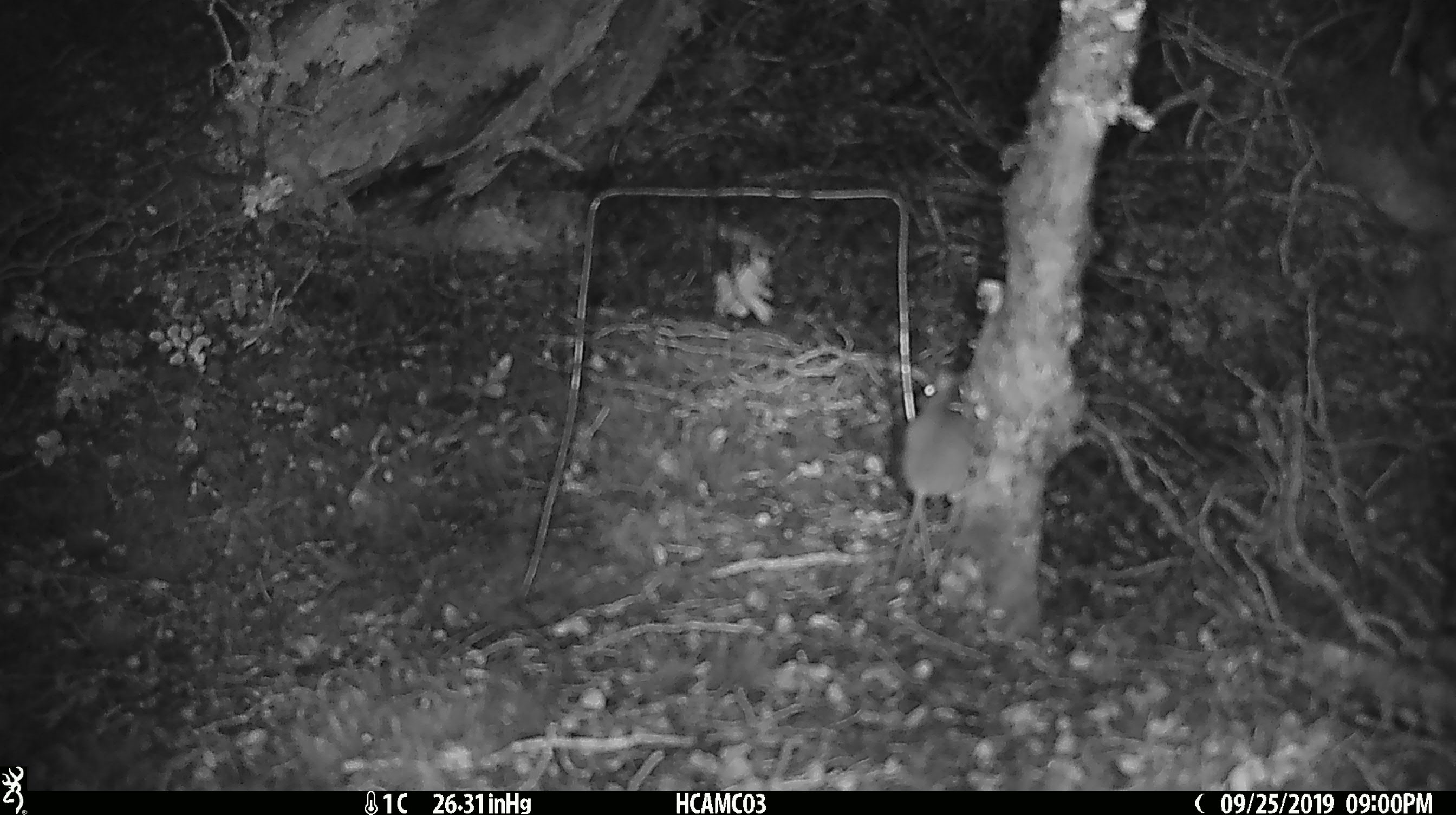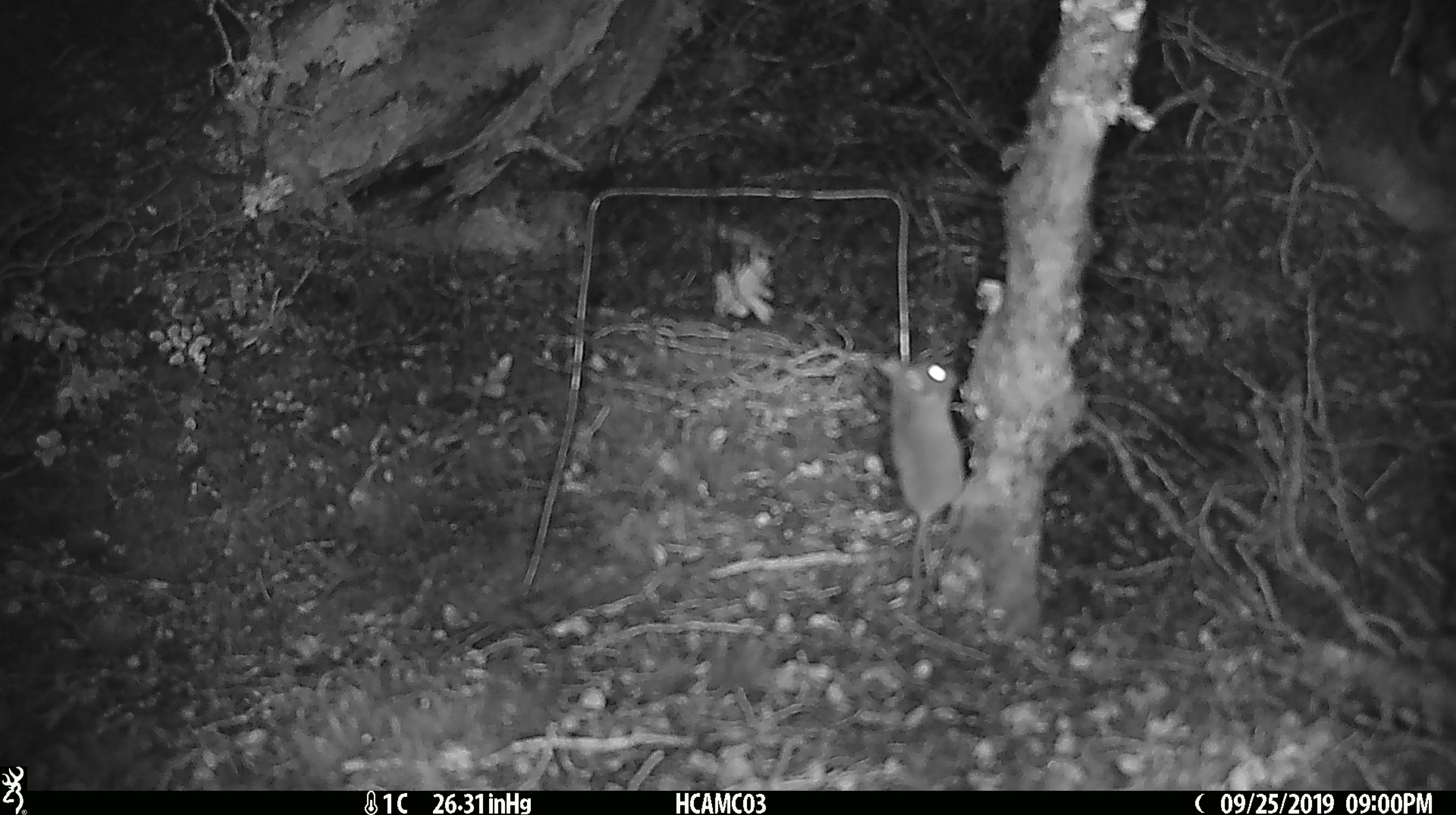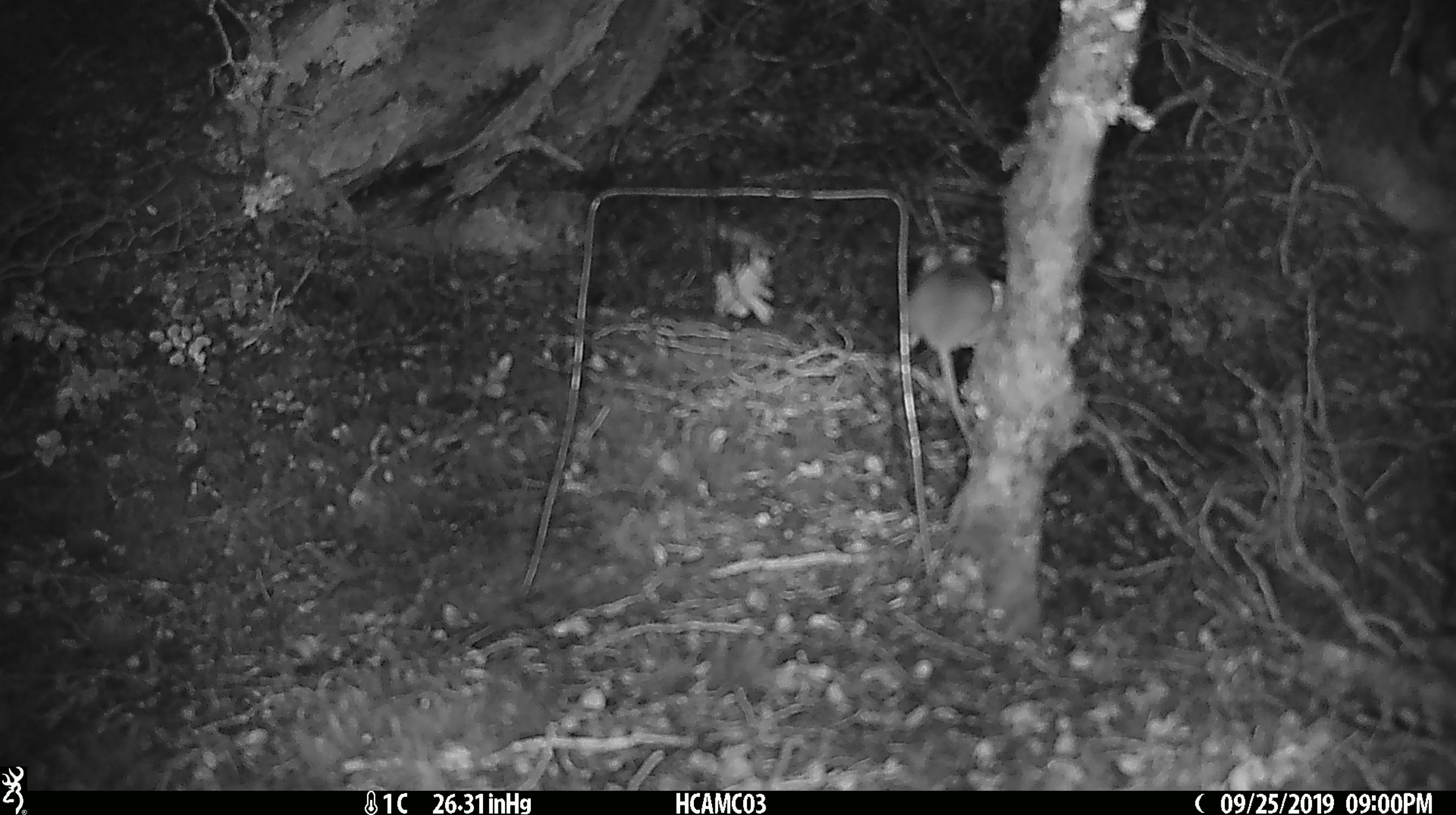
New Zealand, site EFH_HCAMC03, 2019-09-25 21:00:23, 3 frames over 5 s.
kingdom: Animalia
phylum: Chordata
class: Mammalia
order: Rodentia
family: Muridae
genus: Mus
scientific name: Mus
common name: mouse